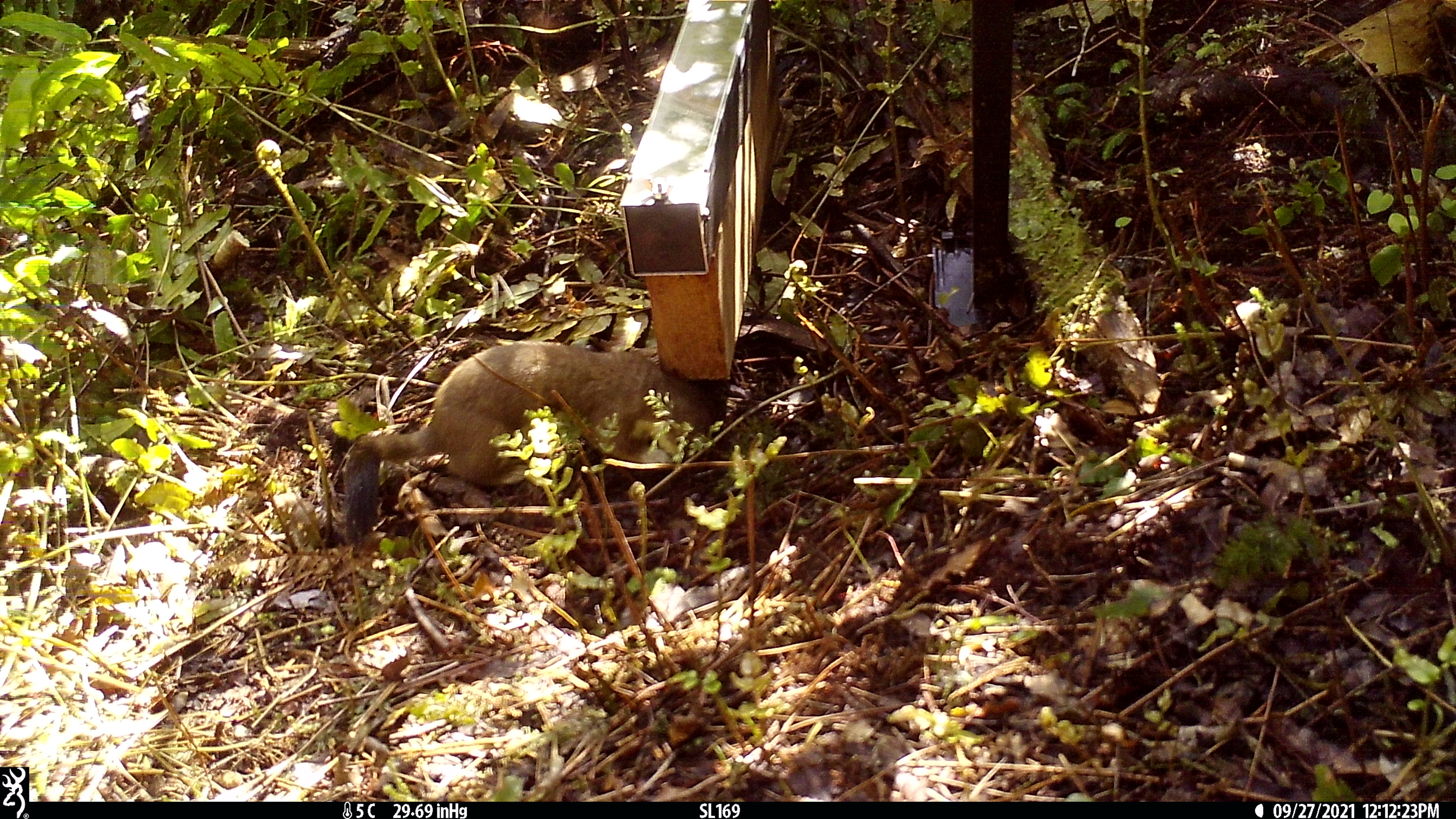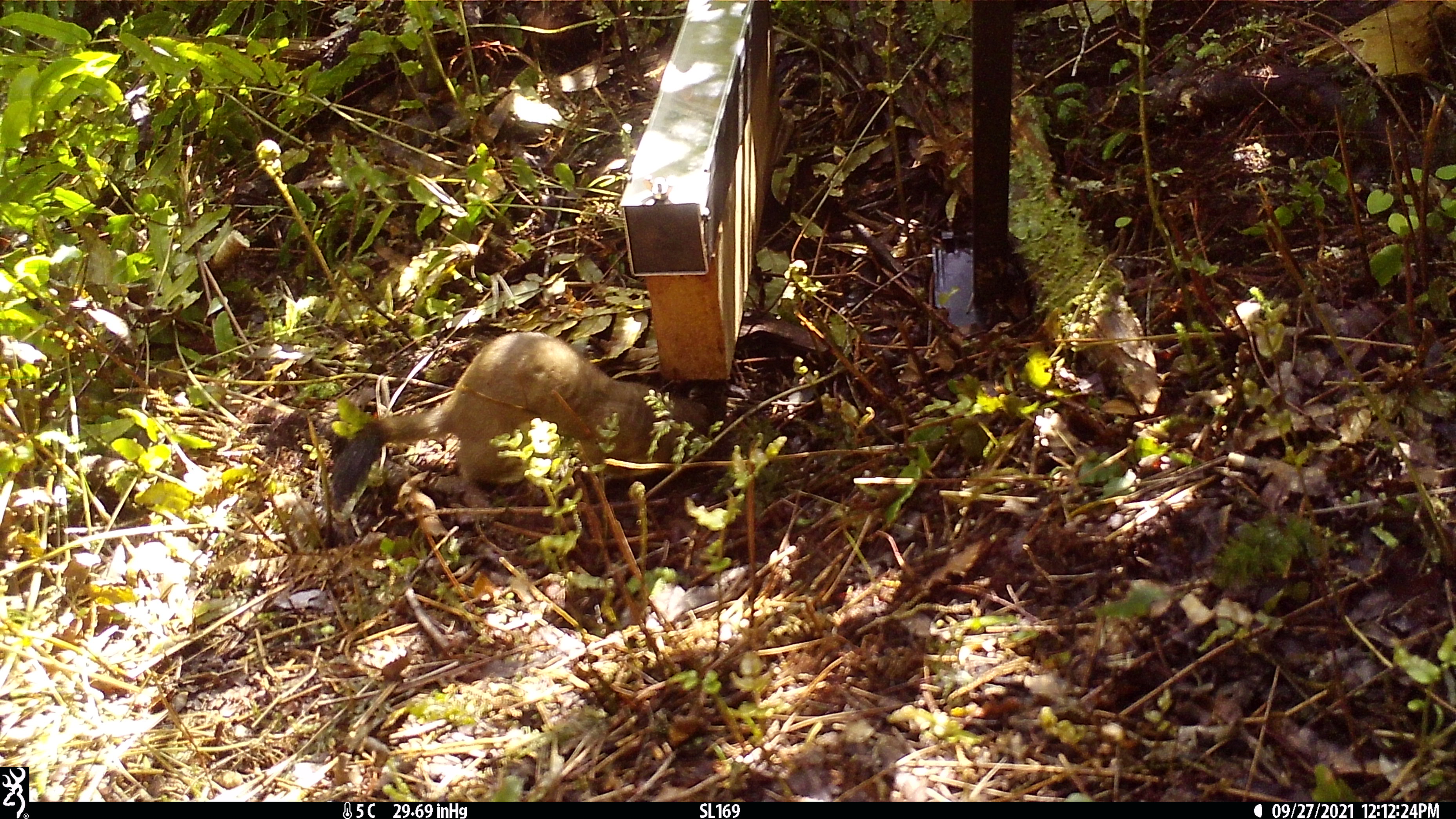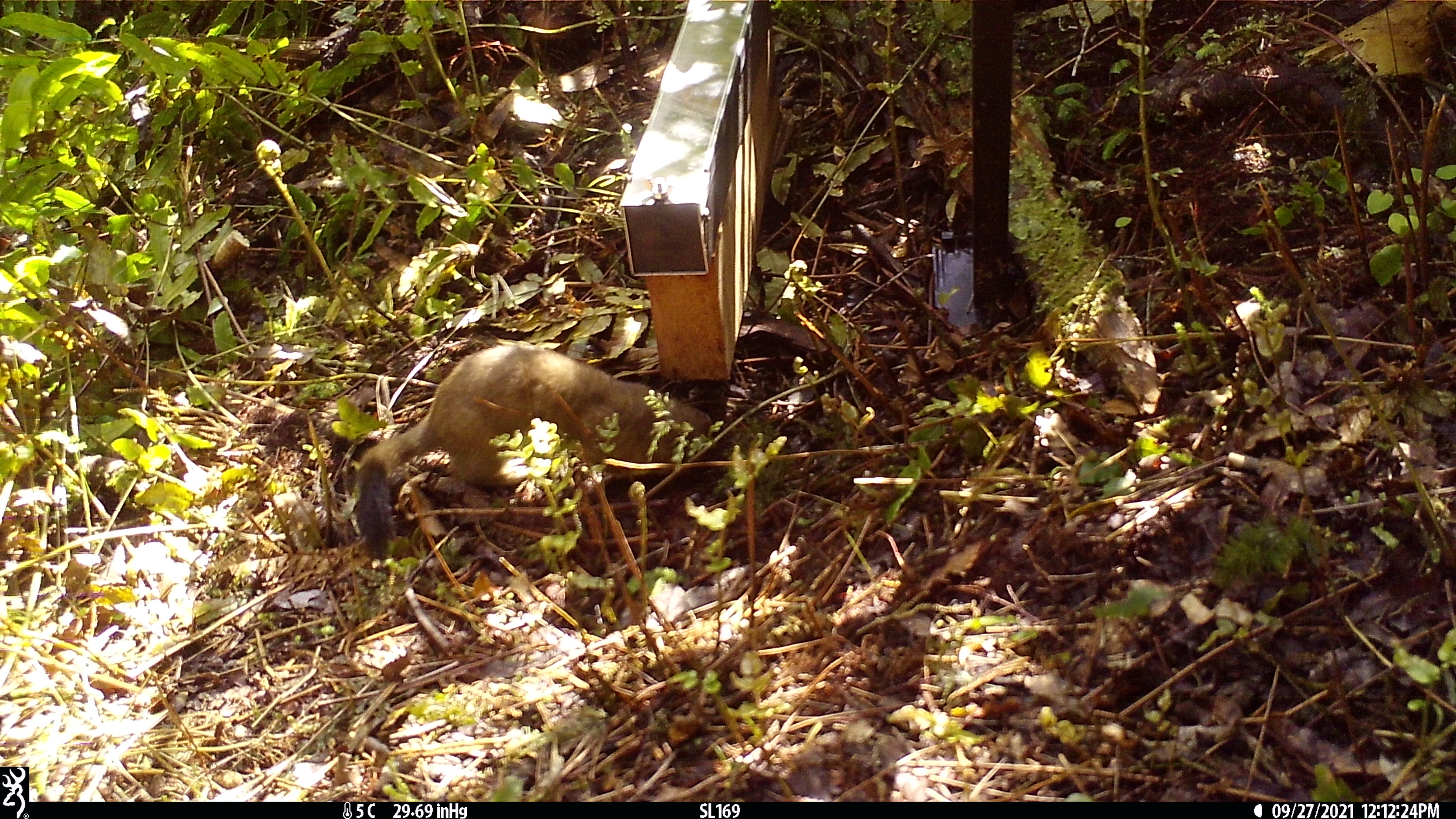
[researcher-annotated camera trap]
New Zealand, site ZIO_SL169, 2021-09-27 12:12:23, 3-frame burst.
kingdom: Animalia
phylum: Chordata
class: Mammalia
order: Carnivora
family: Mustelidae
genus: Mustela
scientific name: Mustela erminea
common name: stoat